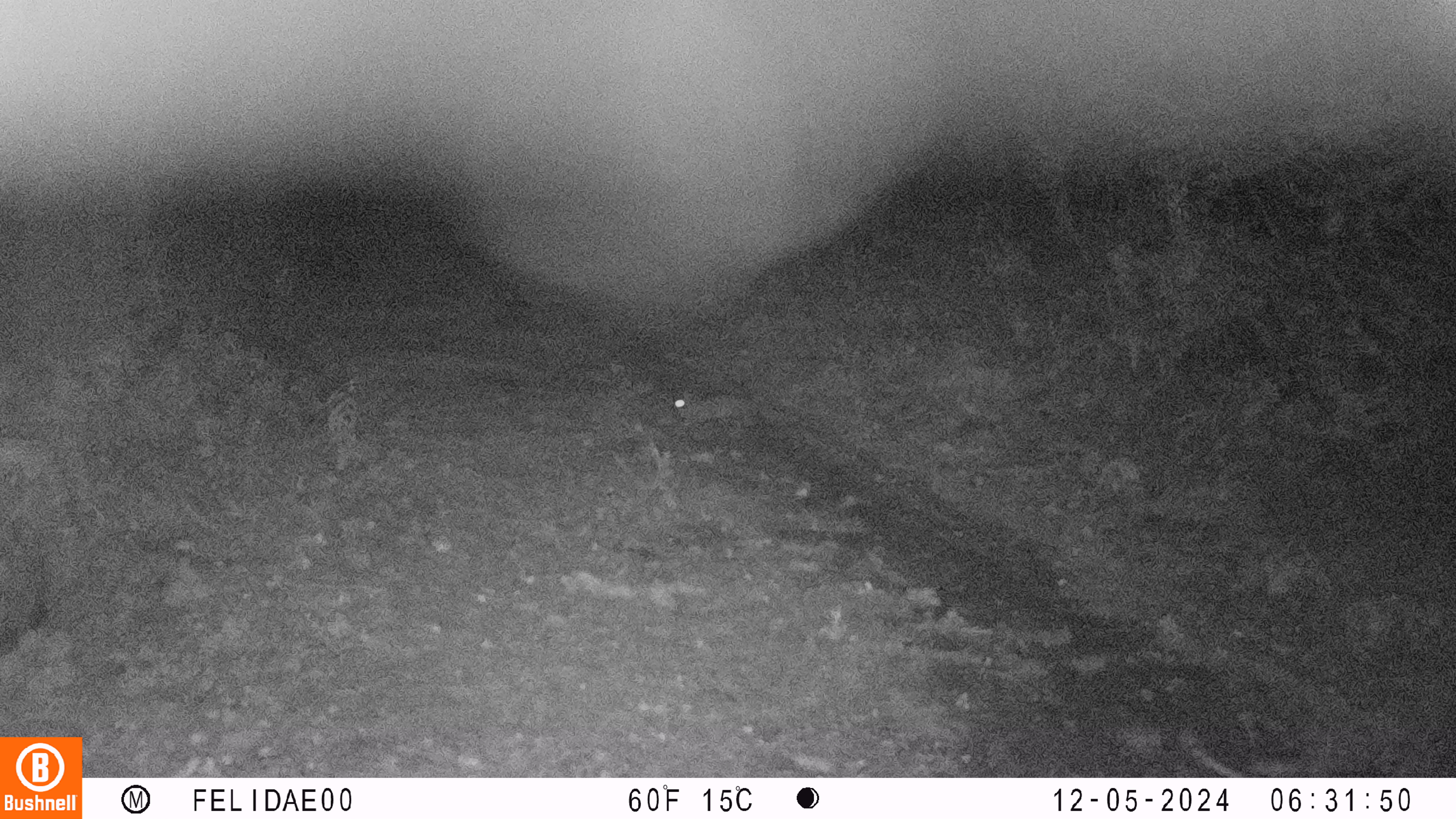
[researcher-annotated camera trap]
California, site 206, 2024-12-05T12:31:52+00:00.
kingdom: Animalia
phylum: Chordata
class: Mammalia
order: Lagomorpha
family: Leporidae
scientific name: Leporidae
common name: rabbit